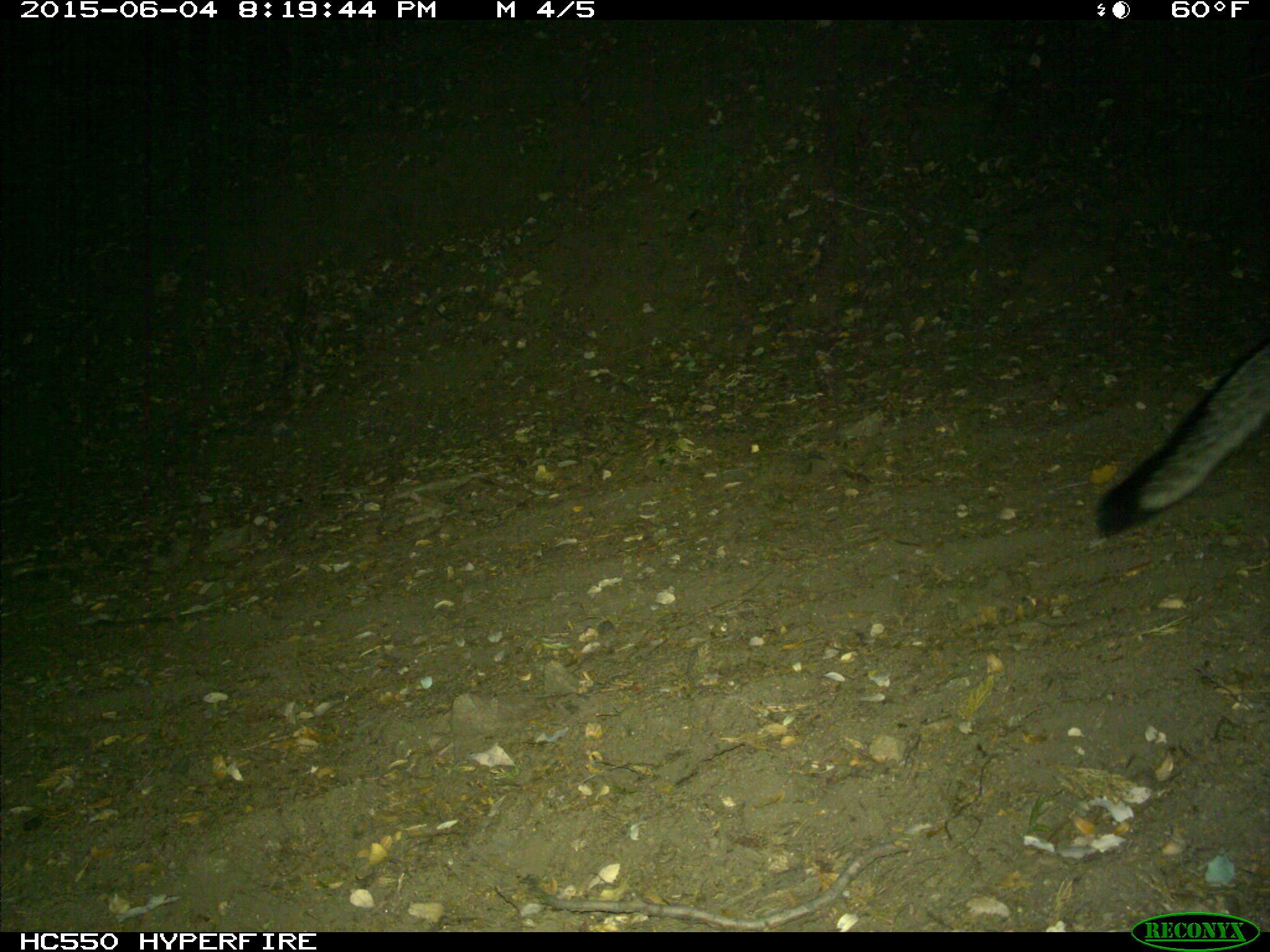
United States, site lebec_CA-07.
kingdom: Animalia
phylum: Chordata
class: Mammalia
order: Carnivora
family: Canidae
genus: Urocyon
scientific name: Urocyon cinereoargenteus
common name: gray fox